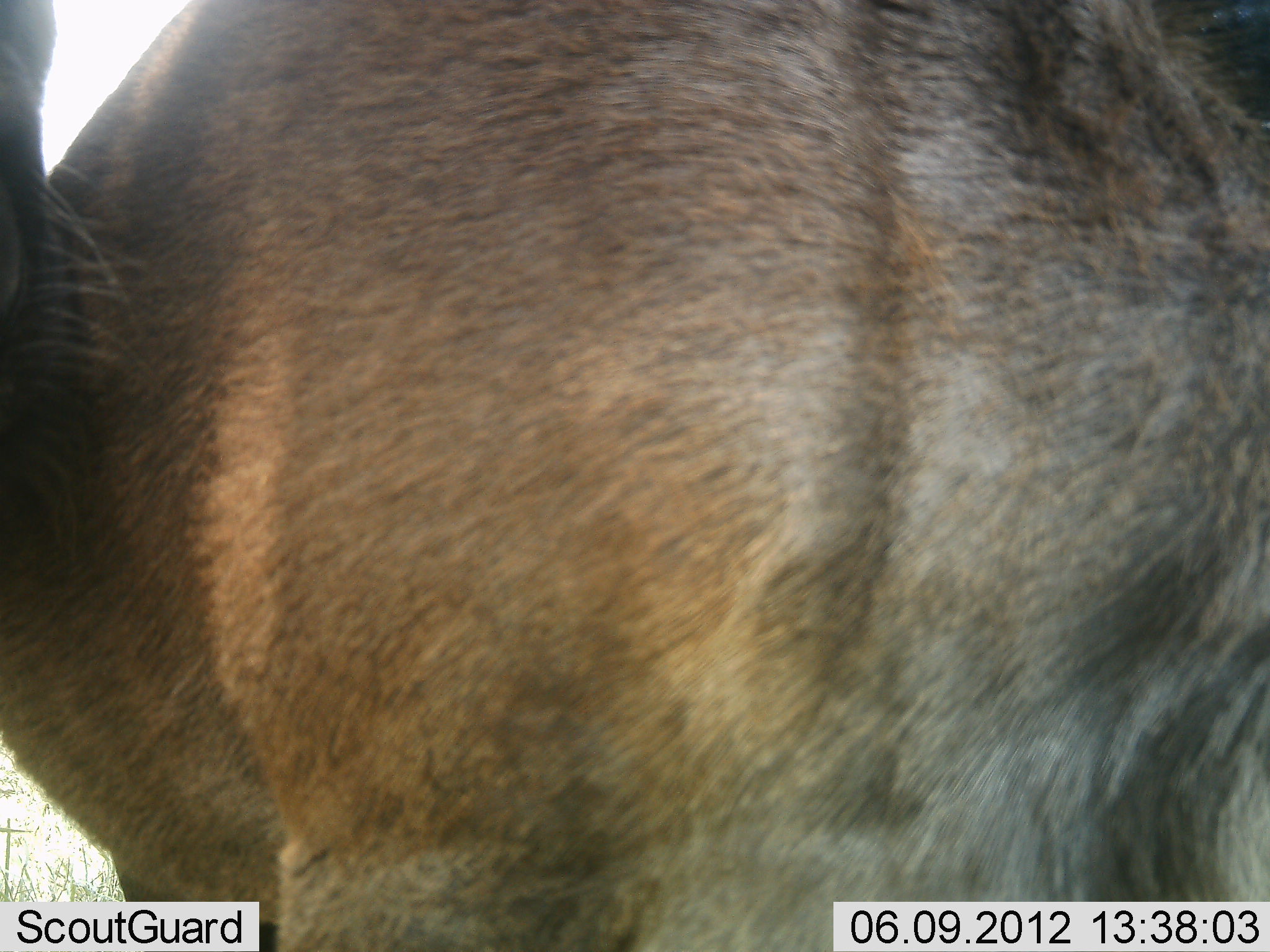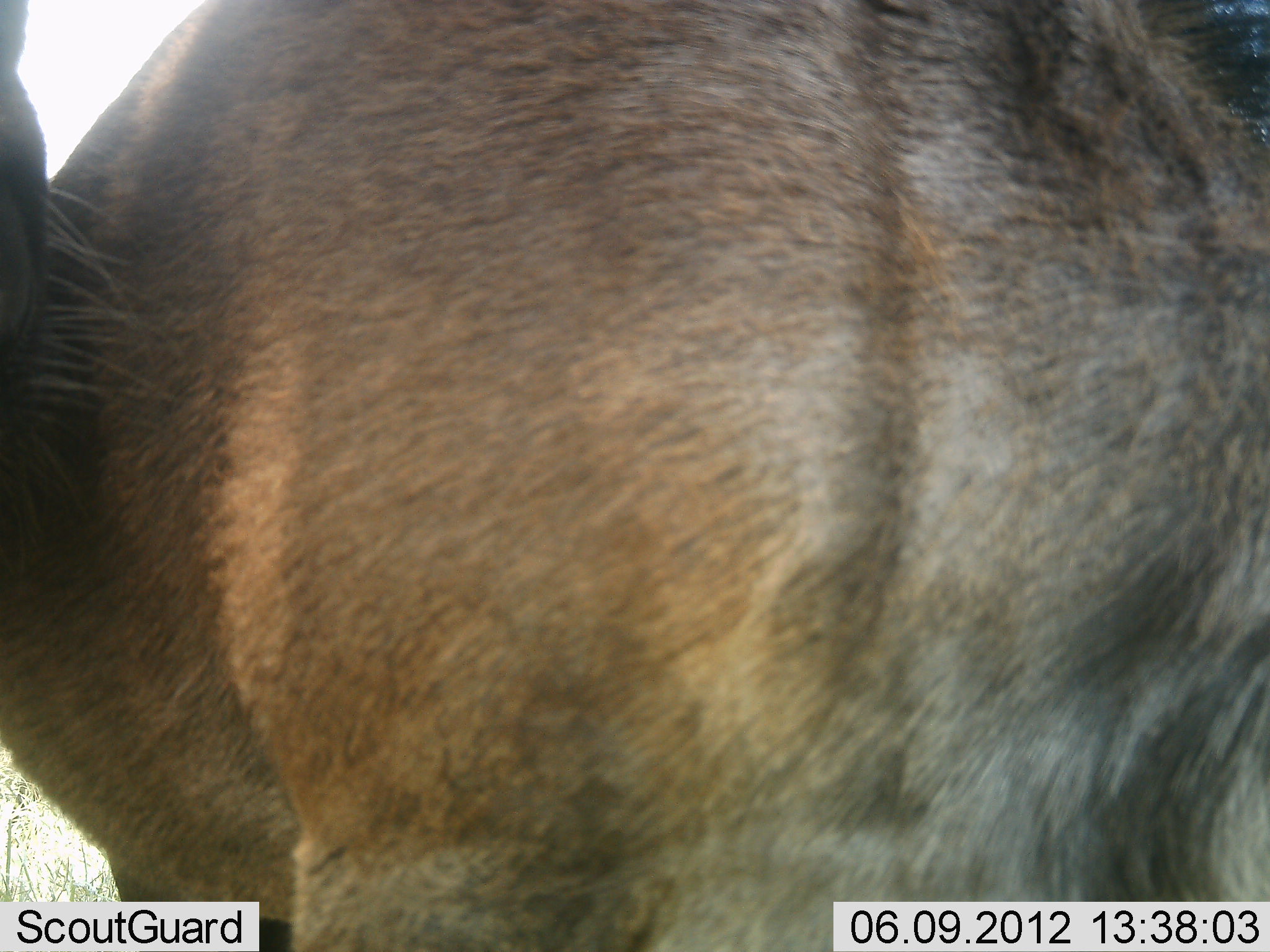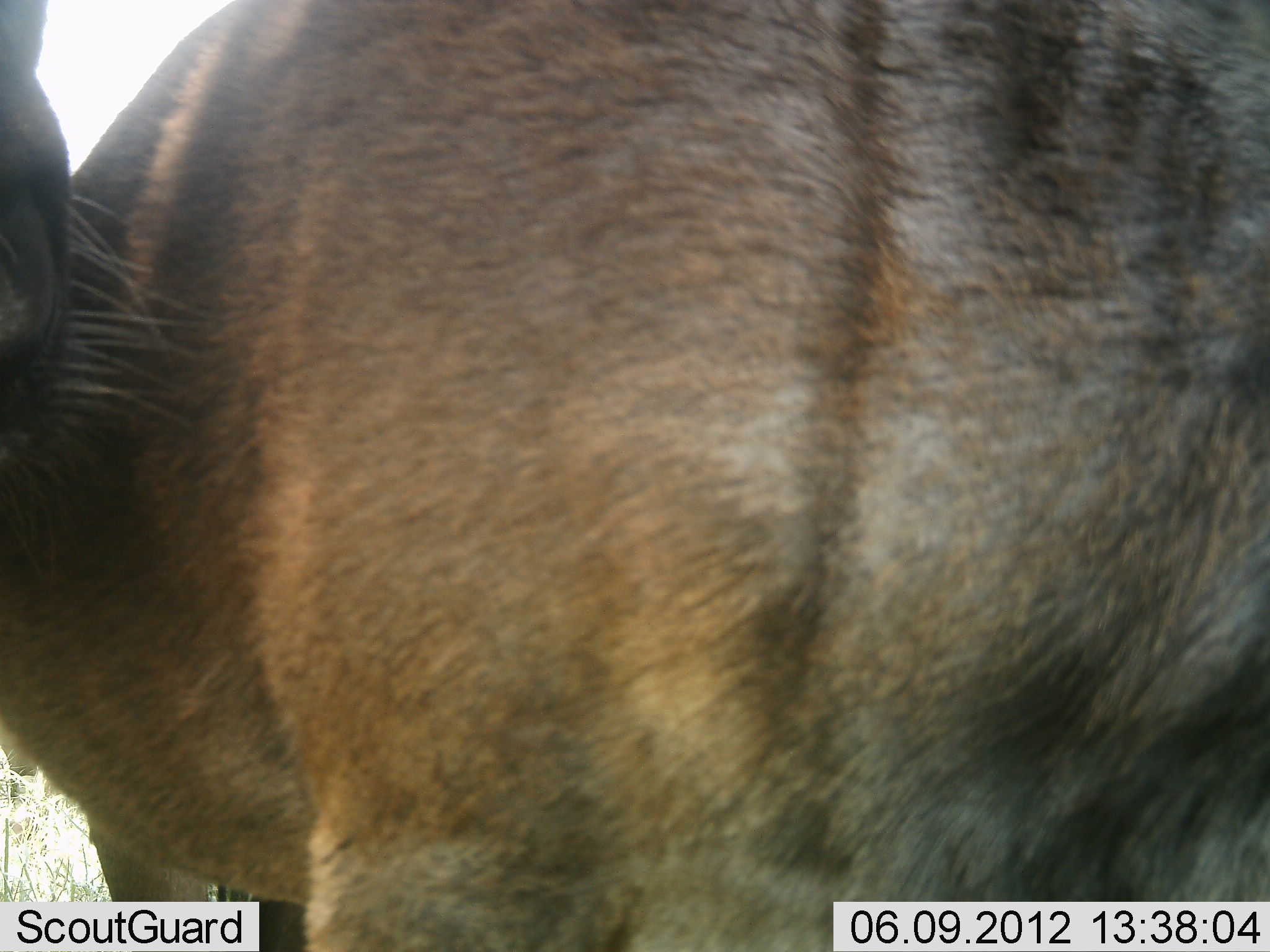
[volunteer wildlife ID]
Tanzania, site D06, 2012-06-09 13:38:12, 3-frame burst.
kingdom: Animalia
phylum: Chordata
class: Mammalia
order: Artiodactyla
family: Bovidae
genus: Connochaetes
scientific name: Connochaetes taurinus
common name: blue wildebeest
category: wildebeest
Wildebeest (blue wildebeest) (Connochaetes taurinus), count 2. Behavior (volunteer vote fractions): standing 100%, resting 0%, moving 0%, interacting 0%. Young present (vote fraction): 0%. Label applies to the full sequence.